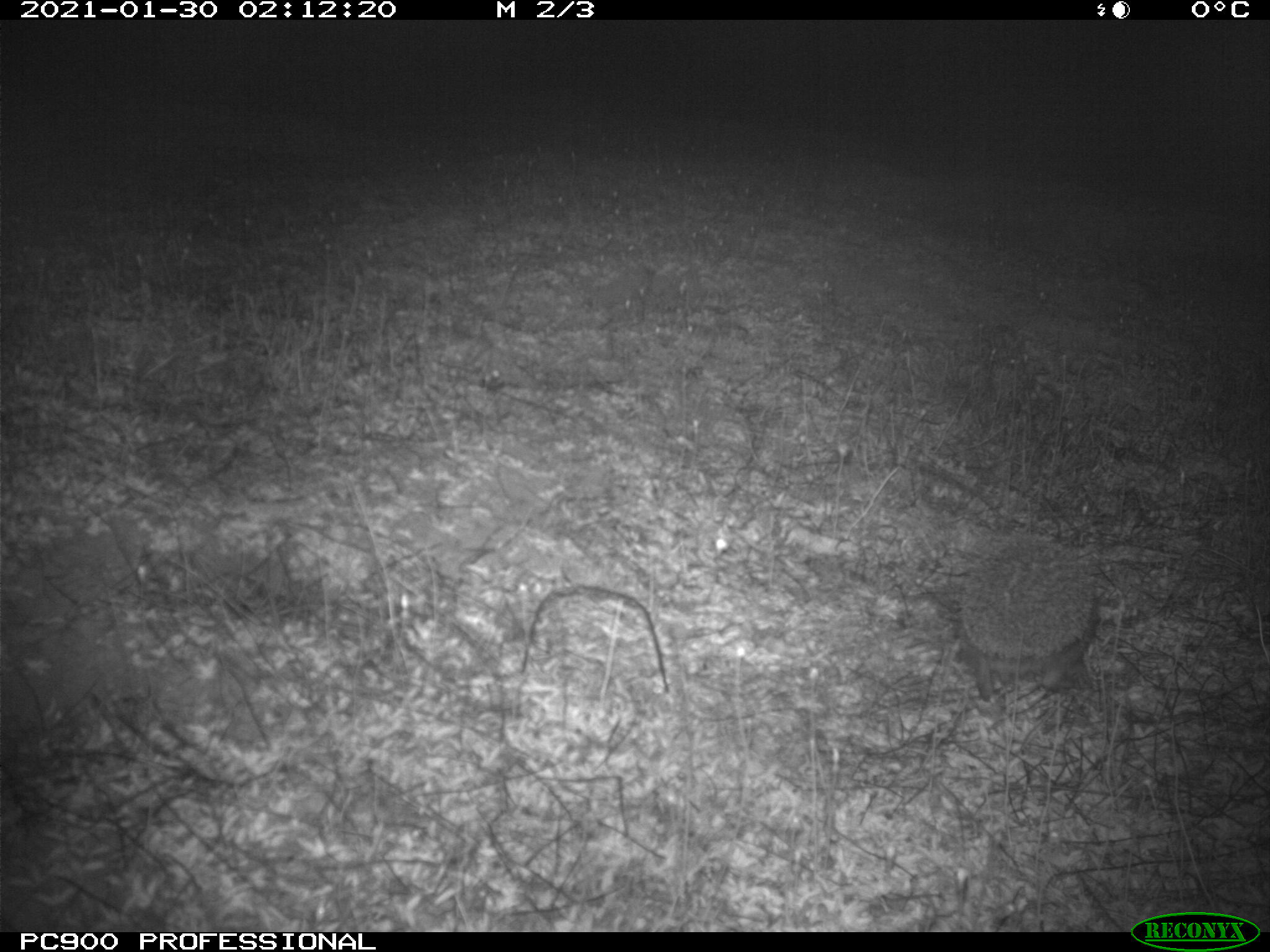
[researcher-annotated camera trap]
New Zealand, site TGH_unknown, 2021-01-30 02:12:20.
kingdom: Animalia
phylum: Chordata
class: Mammalia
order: Eulipotyphla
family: Erinaceidae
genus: Erinaceus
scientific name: Erinaceus europaeus europaeus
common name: european hedgehog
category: hedgehog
Hedgehog (european hedgehog) (Erinaceus europaeus europaeus).